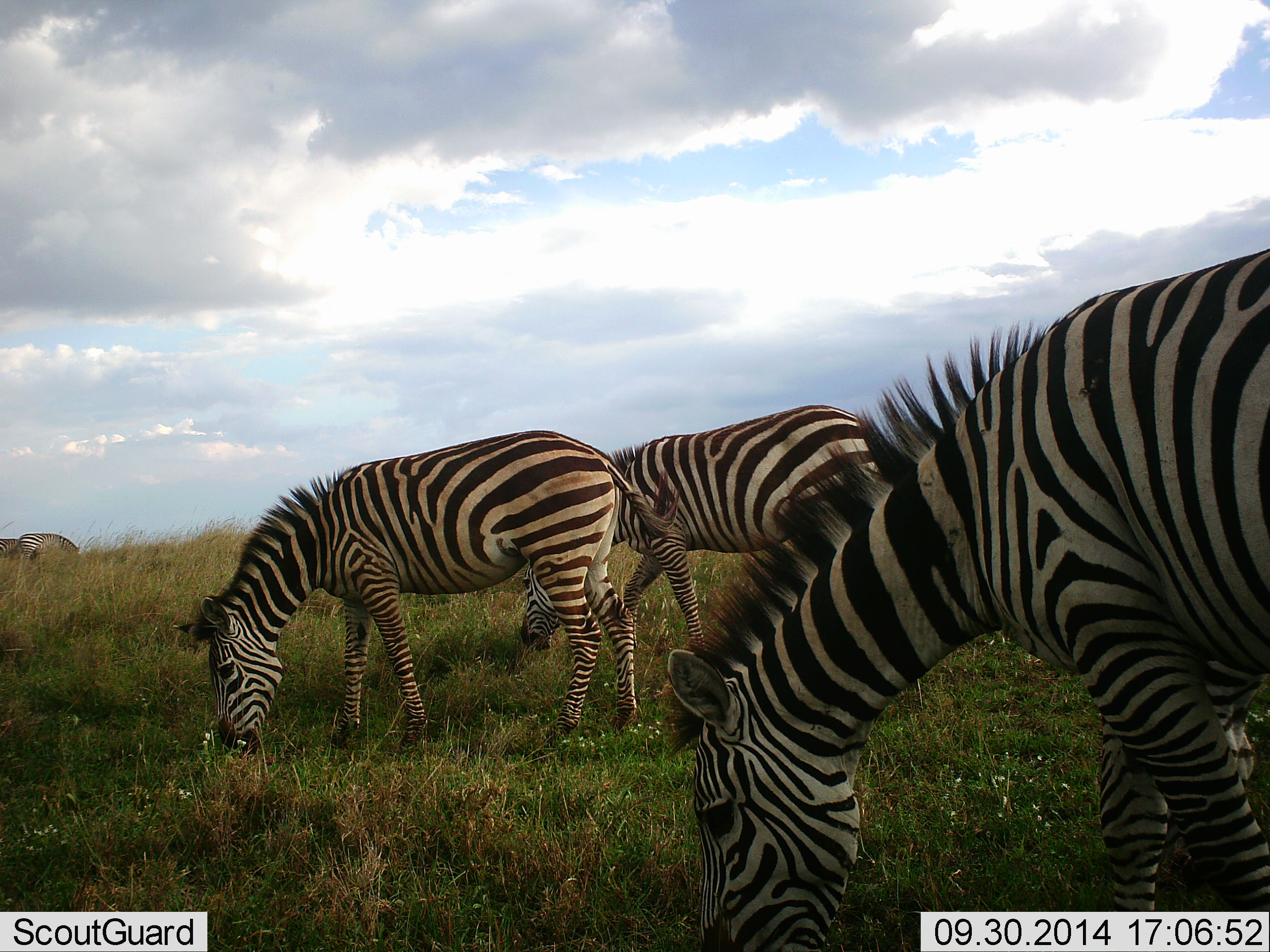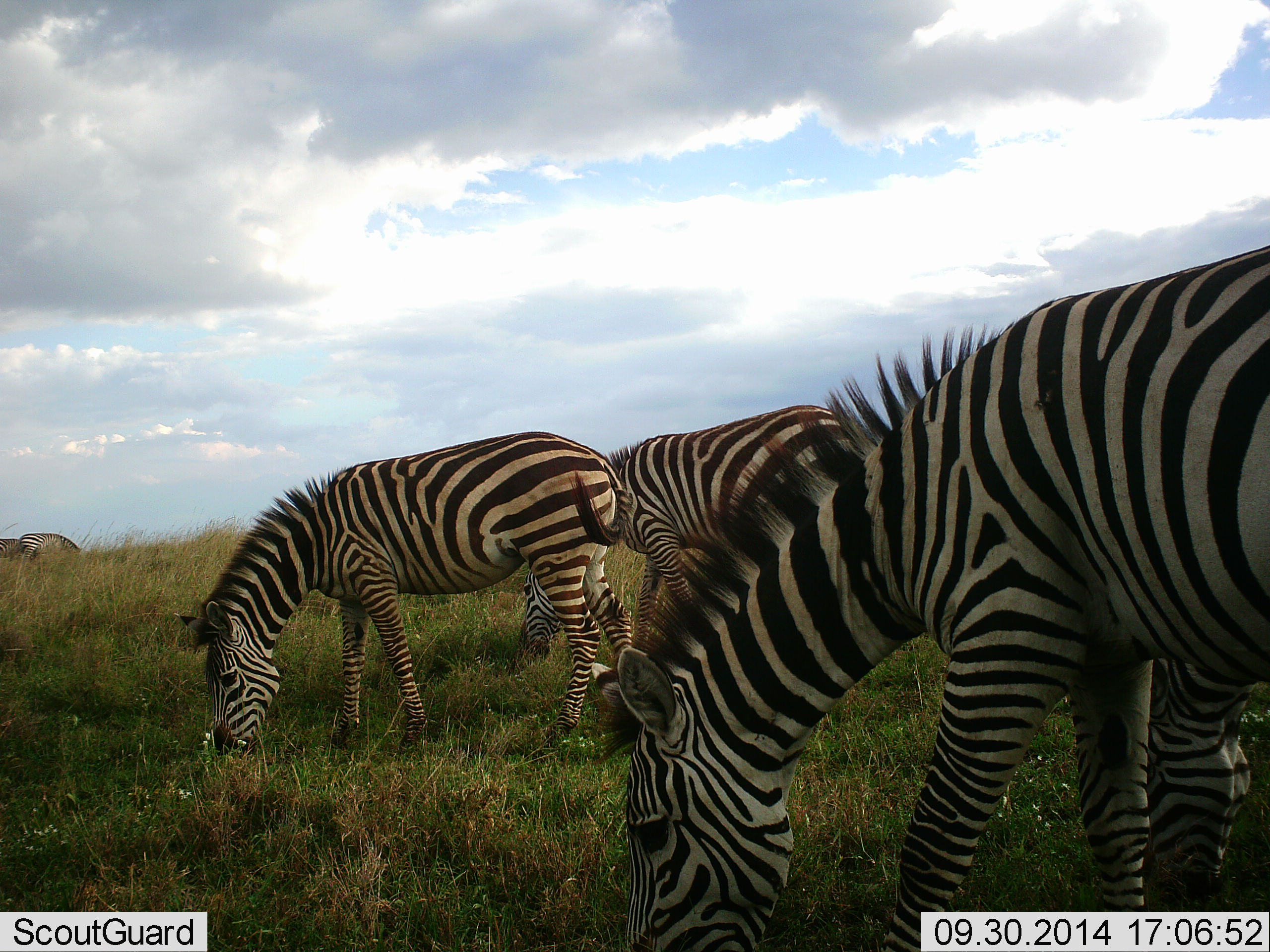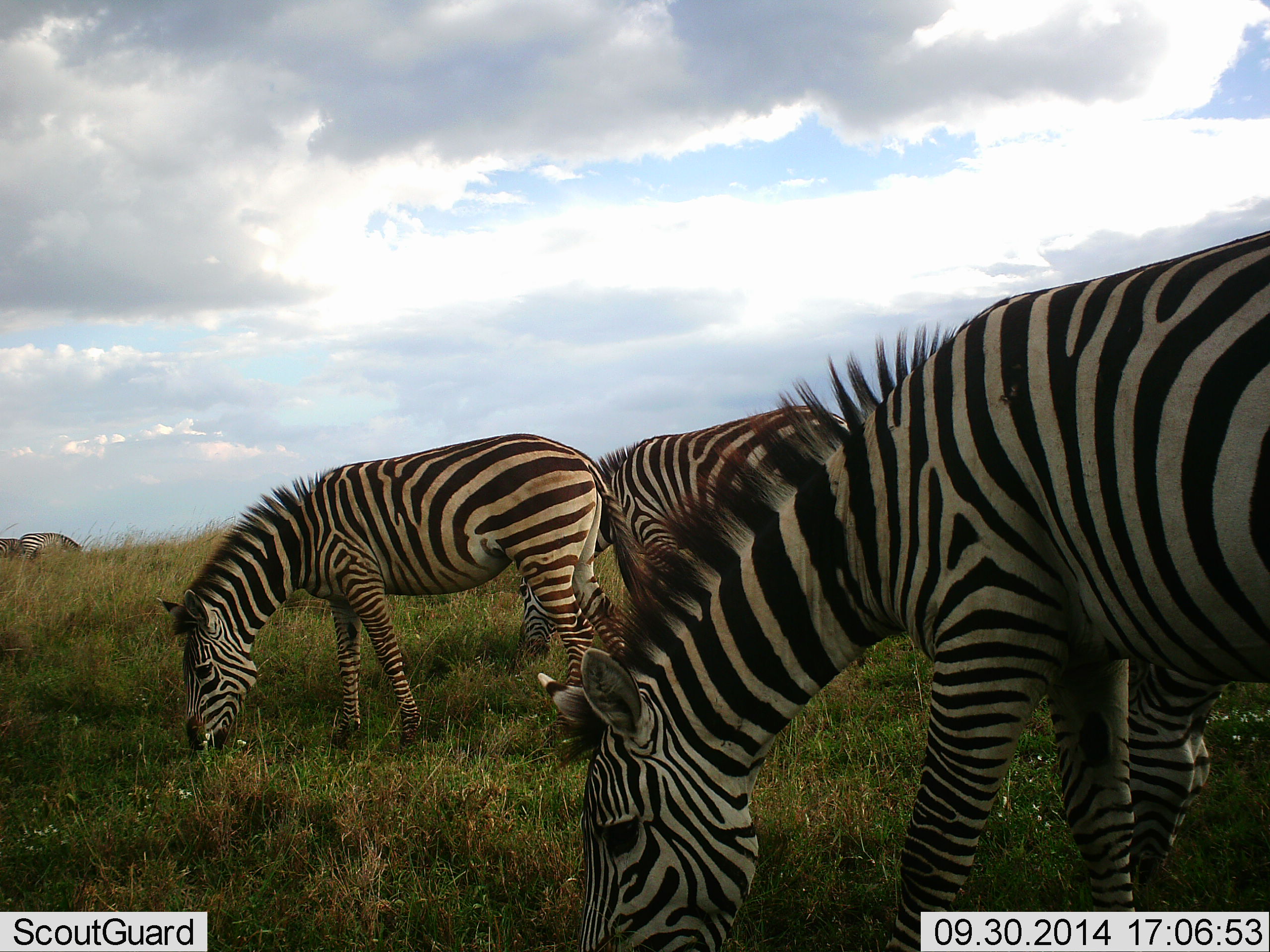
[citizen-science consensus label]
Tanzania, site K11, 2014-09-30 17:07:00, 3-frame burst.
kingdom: Animalia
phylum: Chordata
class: Mammalia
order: Perissodactyla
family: Equidae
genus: Equus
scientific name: Equus quagga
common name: plains zebra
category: zebra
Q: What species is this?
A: Zebra (plains zebra) (Equus quagga).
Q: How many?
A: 5.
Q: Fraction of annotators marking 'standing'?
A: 10%.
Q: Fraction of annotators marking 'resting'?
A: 0%.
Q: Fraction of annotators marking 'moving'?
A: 20%.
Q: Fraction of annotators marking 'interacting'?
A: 0%.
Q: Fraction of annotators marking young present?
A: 0%.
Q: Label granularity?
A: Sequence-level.